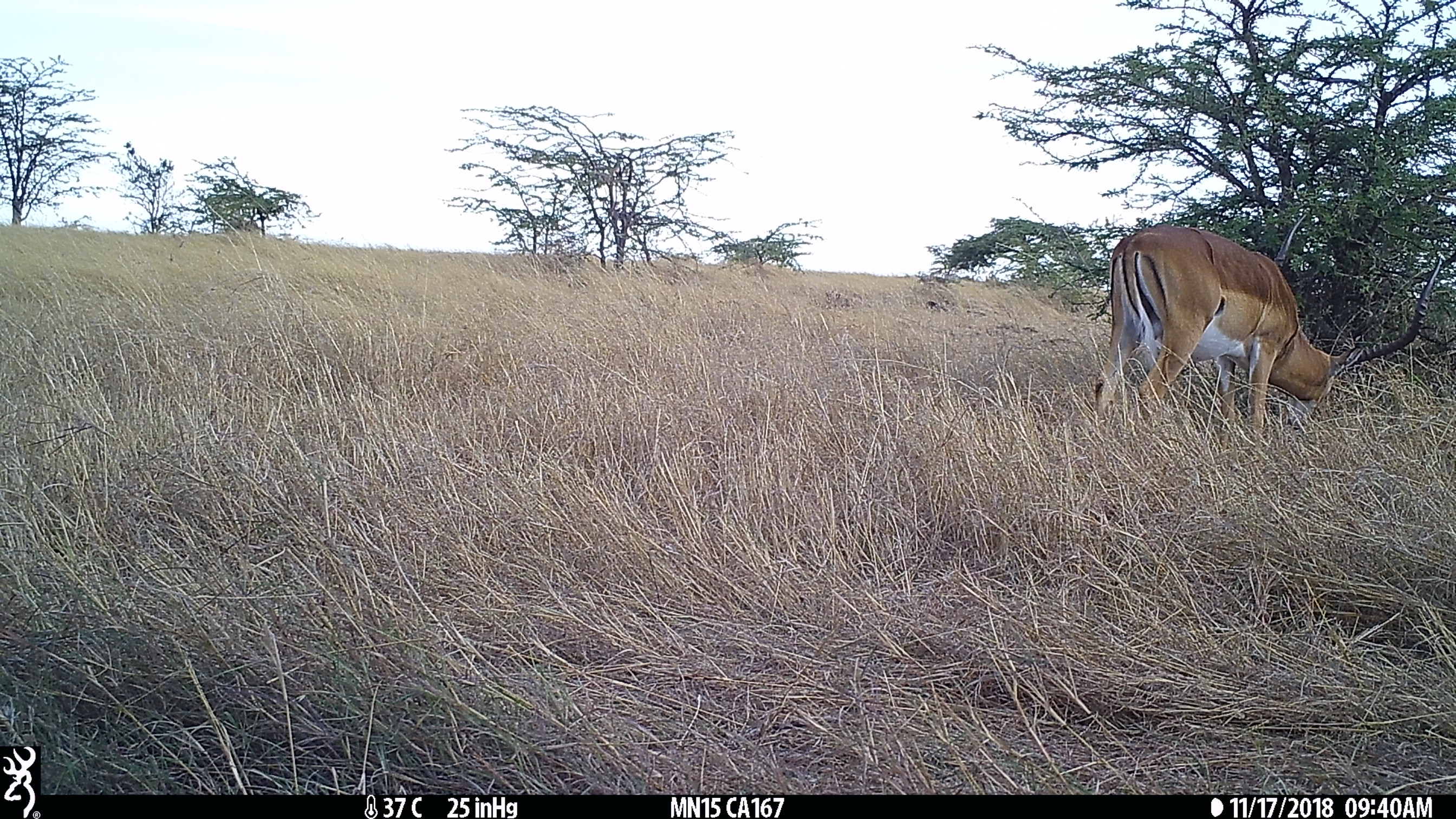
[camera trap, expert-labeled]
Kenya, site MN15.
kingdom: Animalia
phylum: Chordata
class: Mammalia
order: Artiodactyla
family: Bovidae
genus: Aepyceros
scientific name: Aepyceros melampus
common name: impala